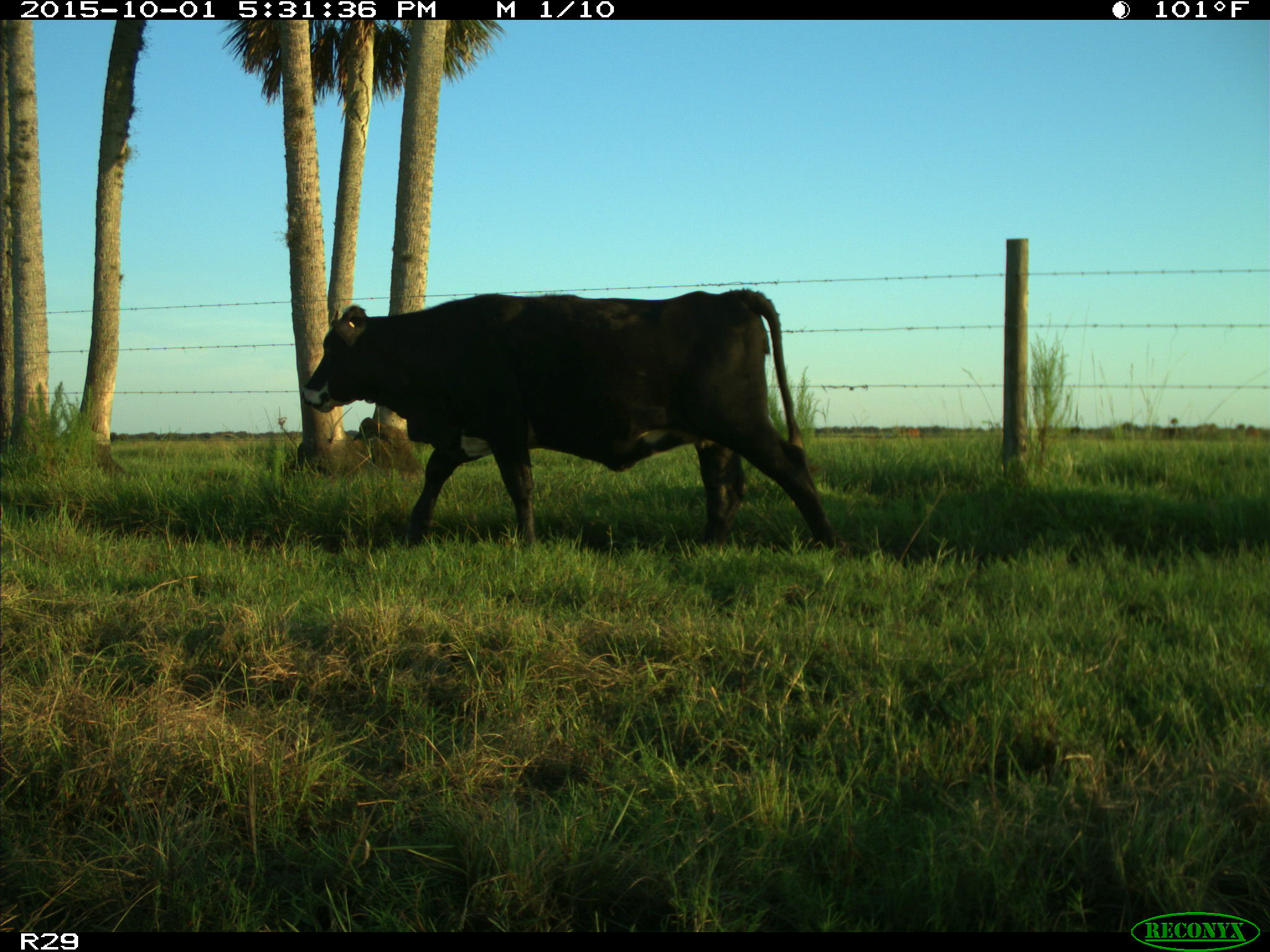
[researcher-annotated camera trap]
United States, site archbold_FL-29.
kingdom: Animalia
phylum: Chordata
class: Mammalia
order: Artiodactyla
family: Bovidae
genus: Bos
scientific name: Bos taurus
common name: domestic cow